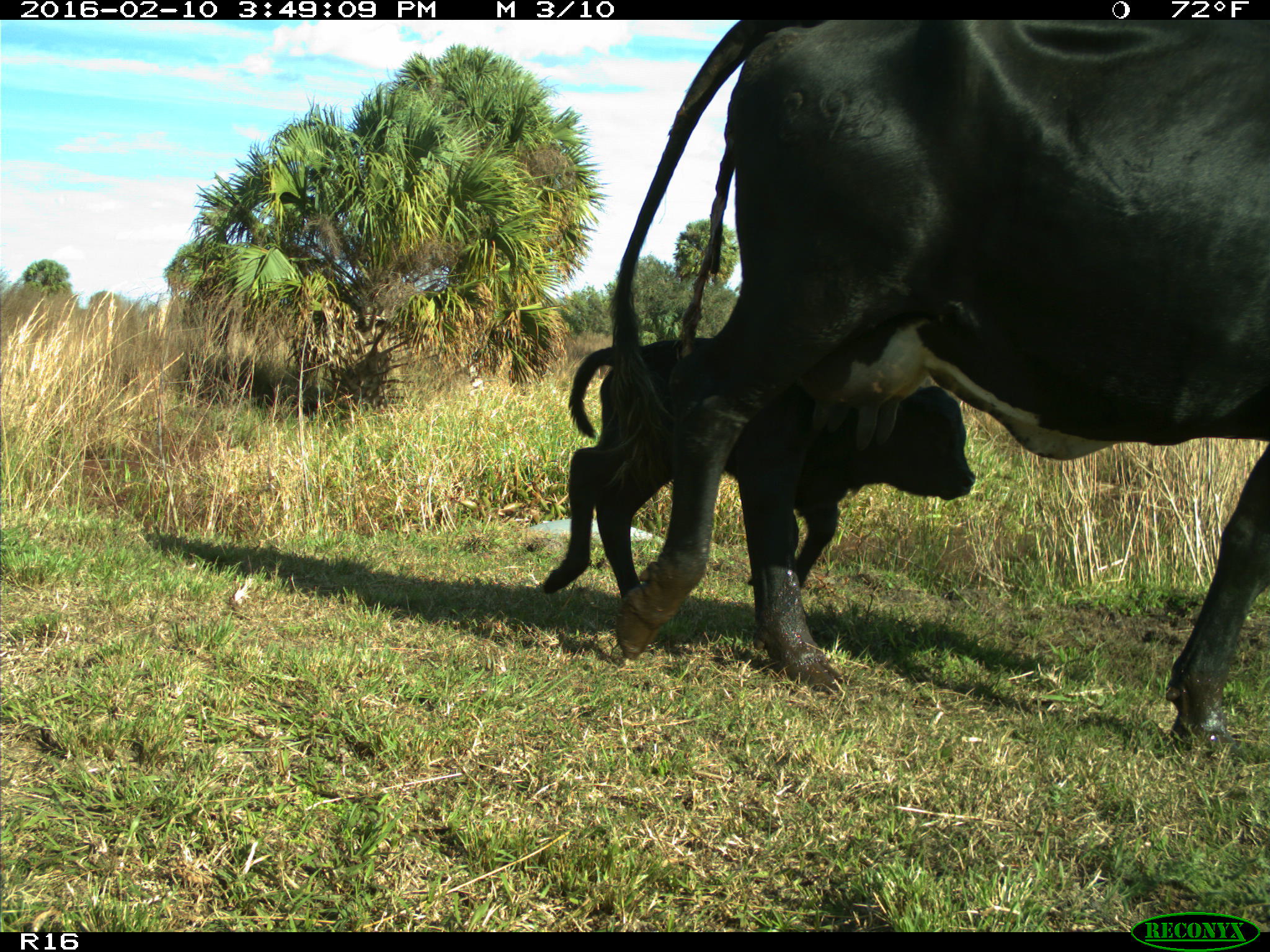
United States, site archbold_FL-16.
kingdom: Animalia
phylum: Chordata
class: Mammalia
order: Artiodactyla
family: Bovidae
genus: Bos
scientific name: Bos taurus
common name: domestic cow